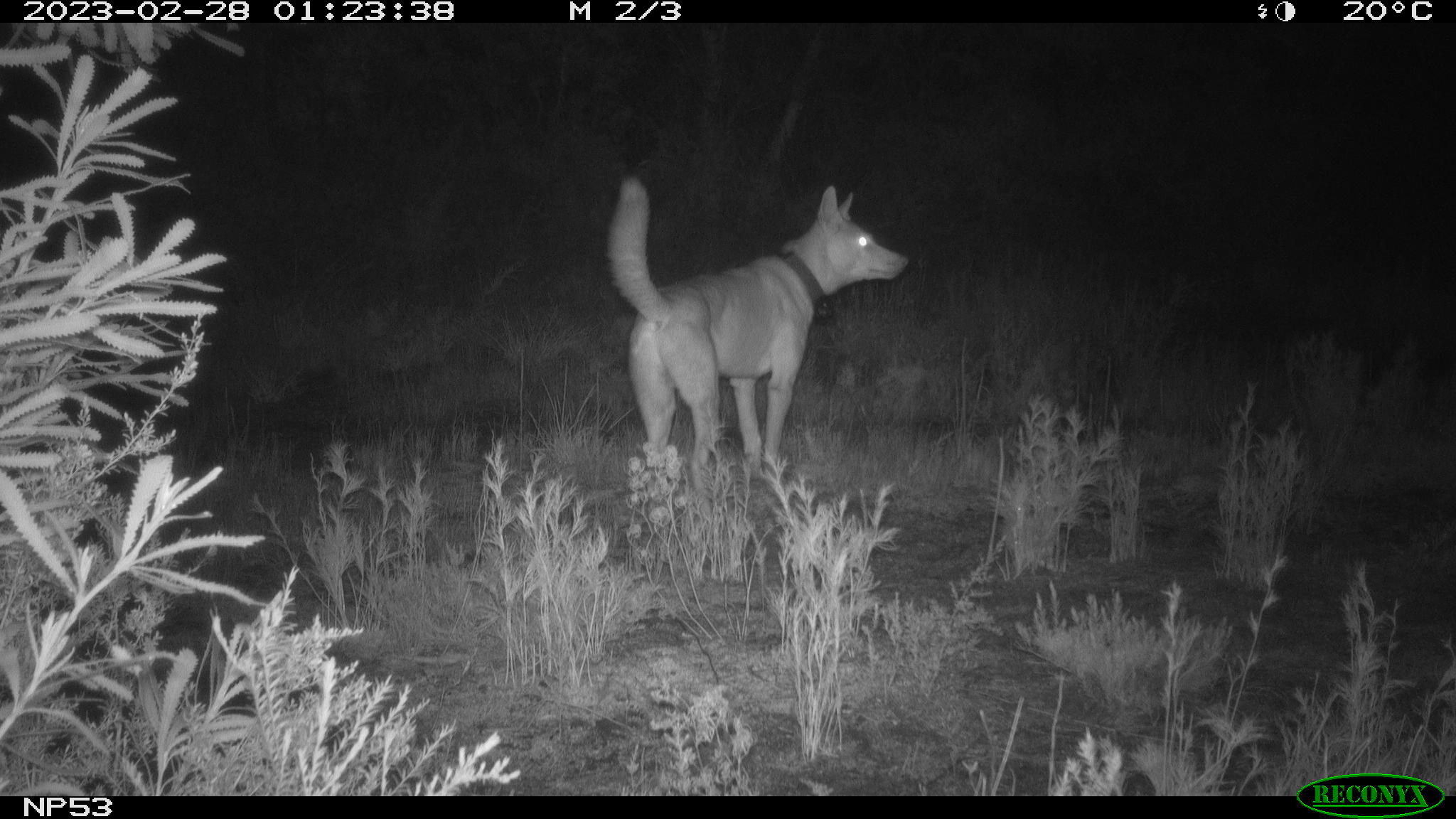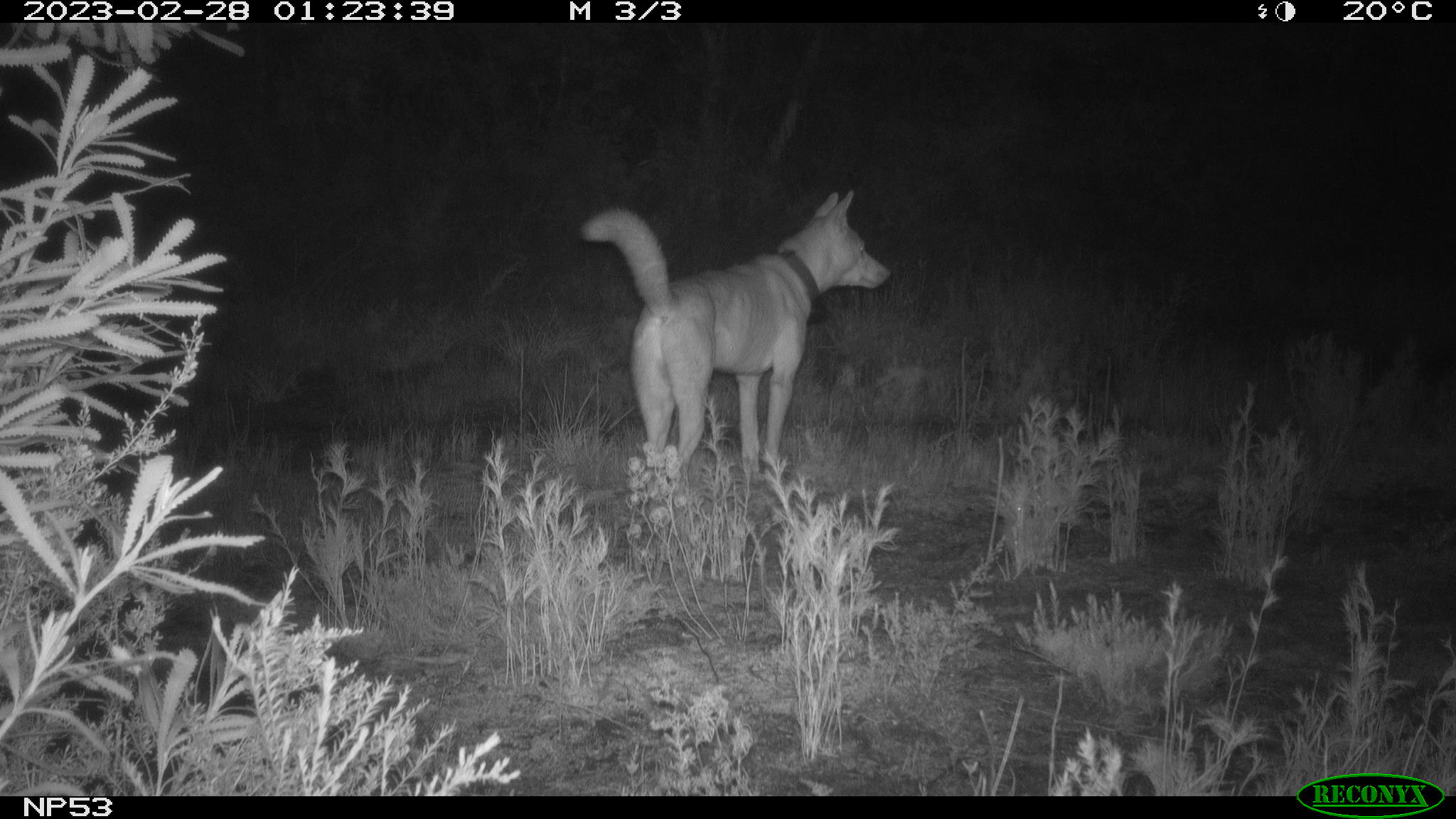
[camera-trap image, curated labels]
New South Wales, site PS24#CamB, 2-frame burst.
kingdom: Animalia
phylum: Chordata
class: Mammalia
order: Carnivora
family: Canidae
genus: Canis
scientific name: Canis familiaris dingo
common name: dingo